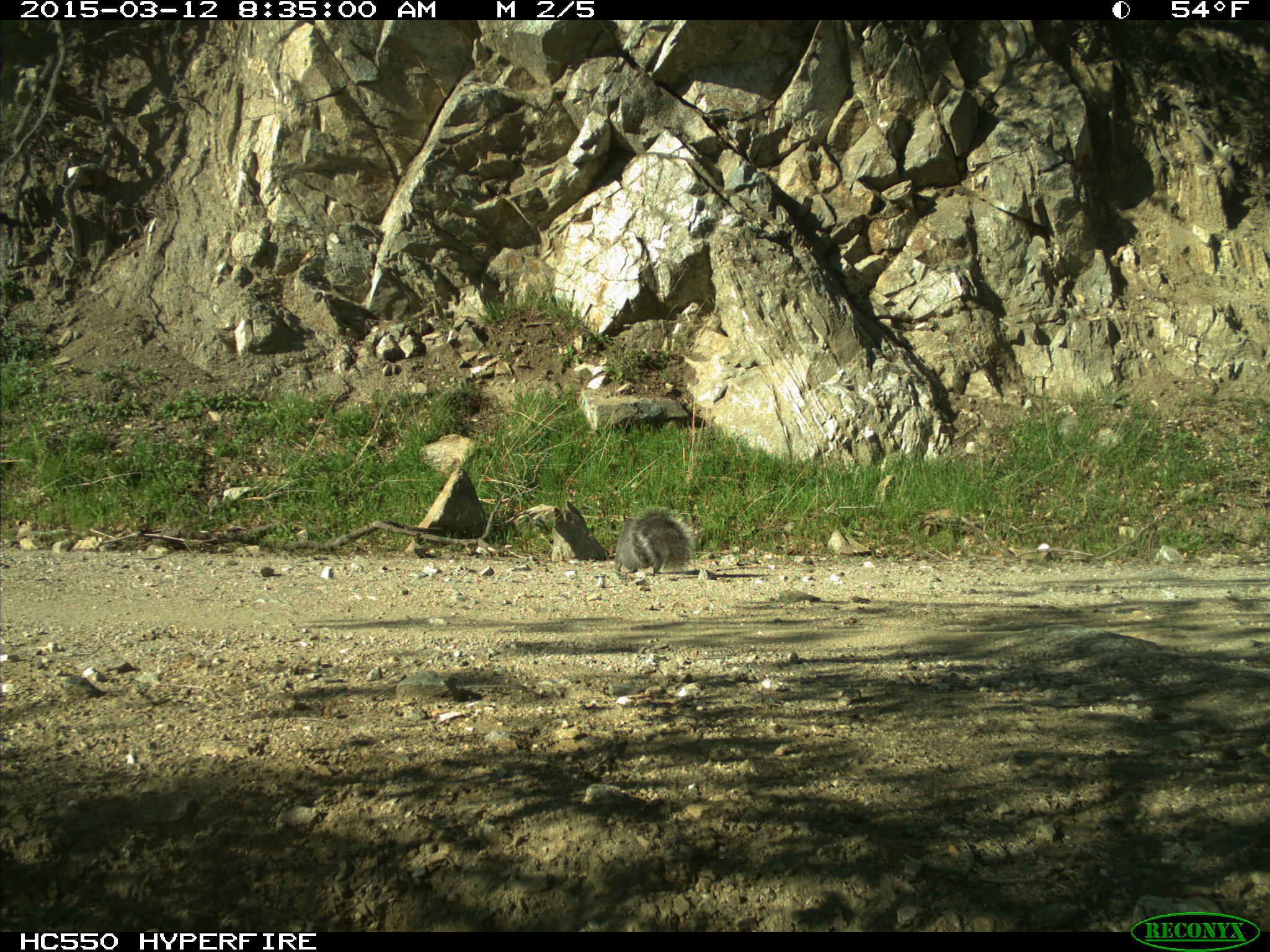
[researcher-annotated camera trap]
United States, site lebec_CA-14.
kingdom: Animalia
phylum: Chordata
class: Mammalia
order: Rodentia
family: Sciuridae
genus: Sciurus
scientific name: Sciurus carolinensis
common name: eastern gray squirrel